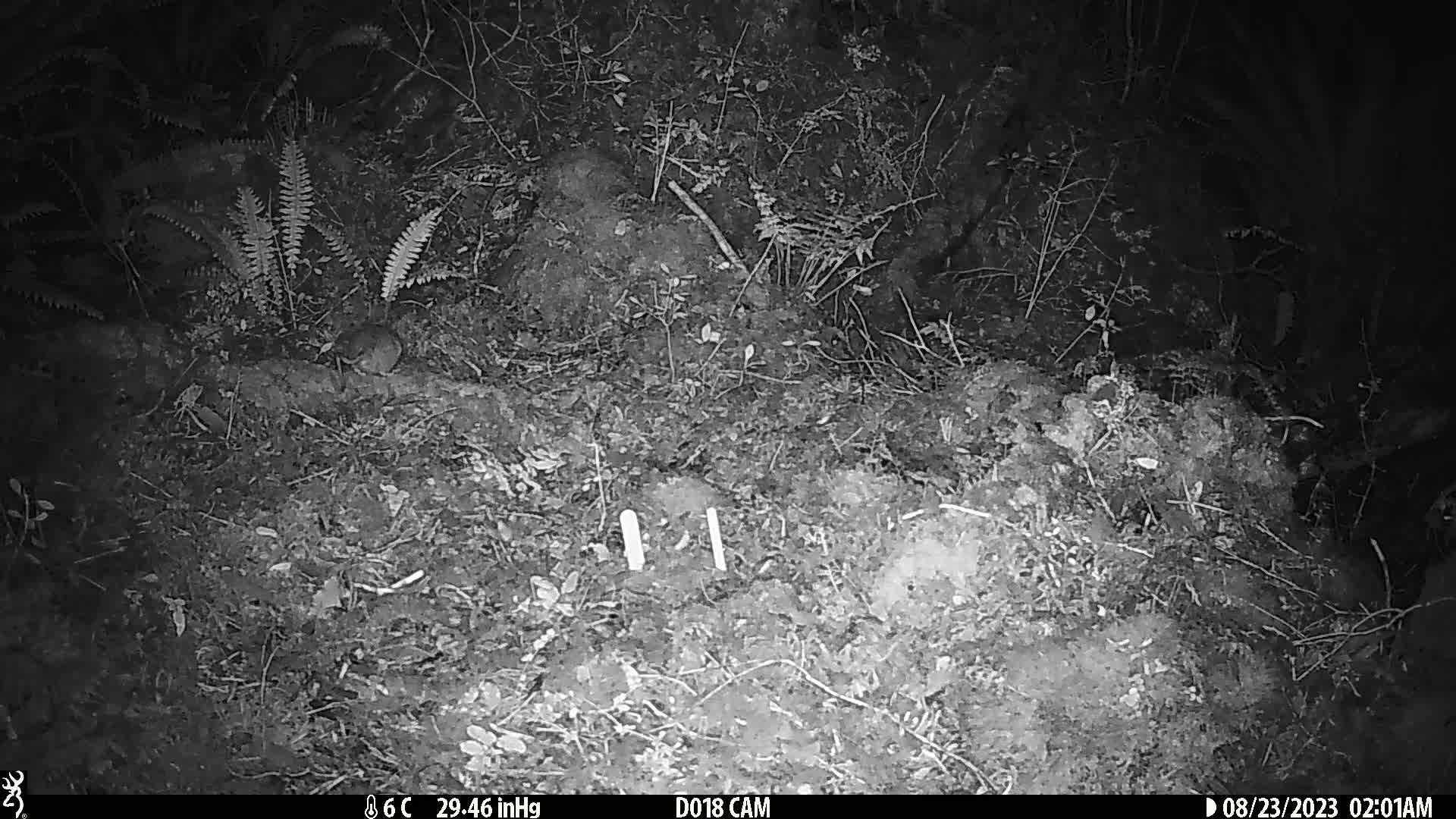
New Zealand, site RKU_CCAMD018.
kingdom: Animalia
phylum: Chordata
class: Mammalia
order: Rodentia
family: Muridae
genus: Rattus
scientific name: Rattus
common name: rat